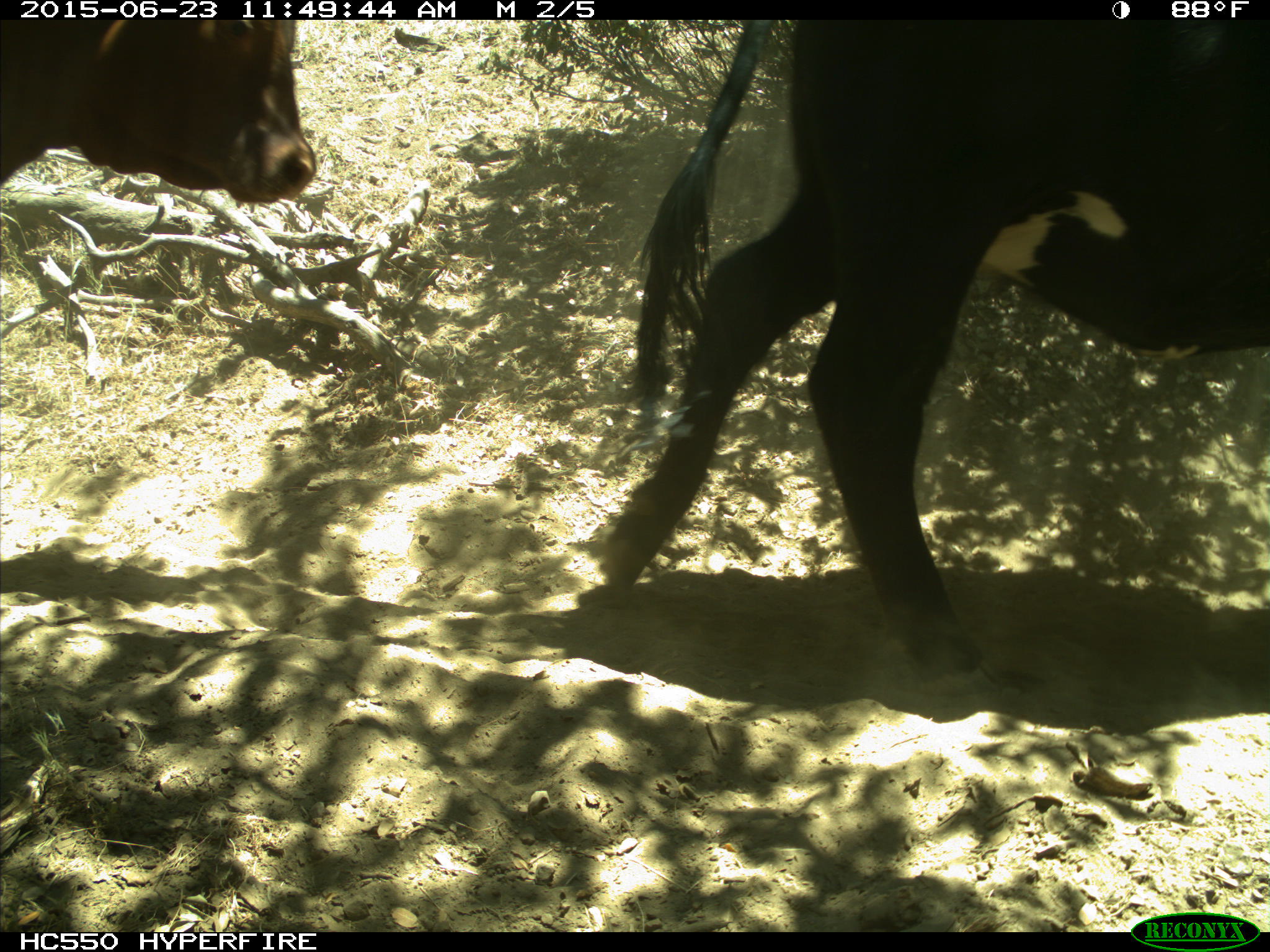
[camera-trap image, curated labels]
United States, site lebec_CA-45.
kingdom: Animalia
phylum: Chordata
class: Mammalia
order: Artiodactyla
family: Bovidae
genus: Bos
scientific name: Bos taurus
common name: domestic cow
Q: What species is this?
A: Bos taurus (domestic cow).